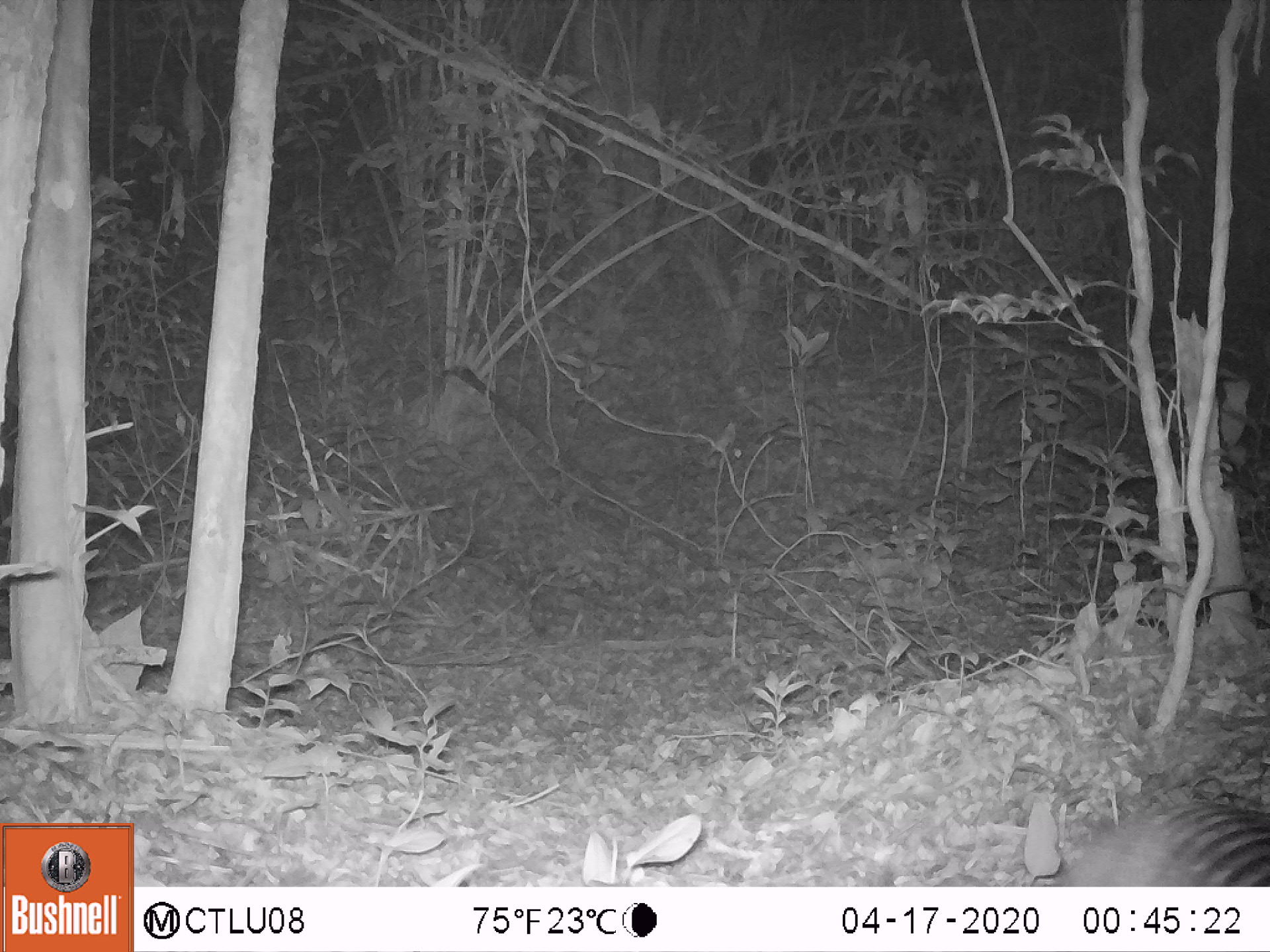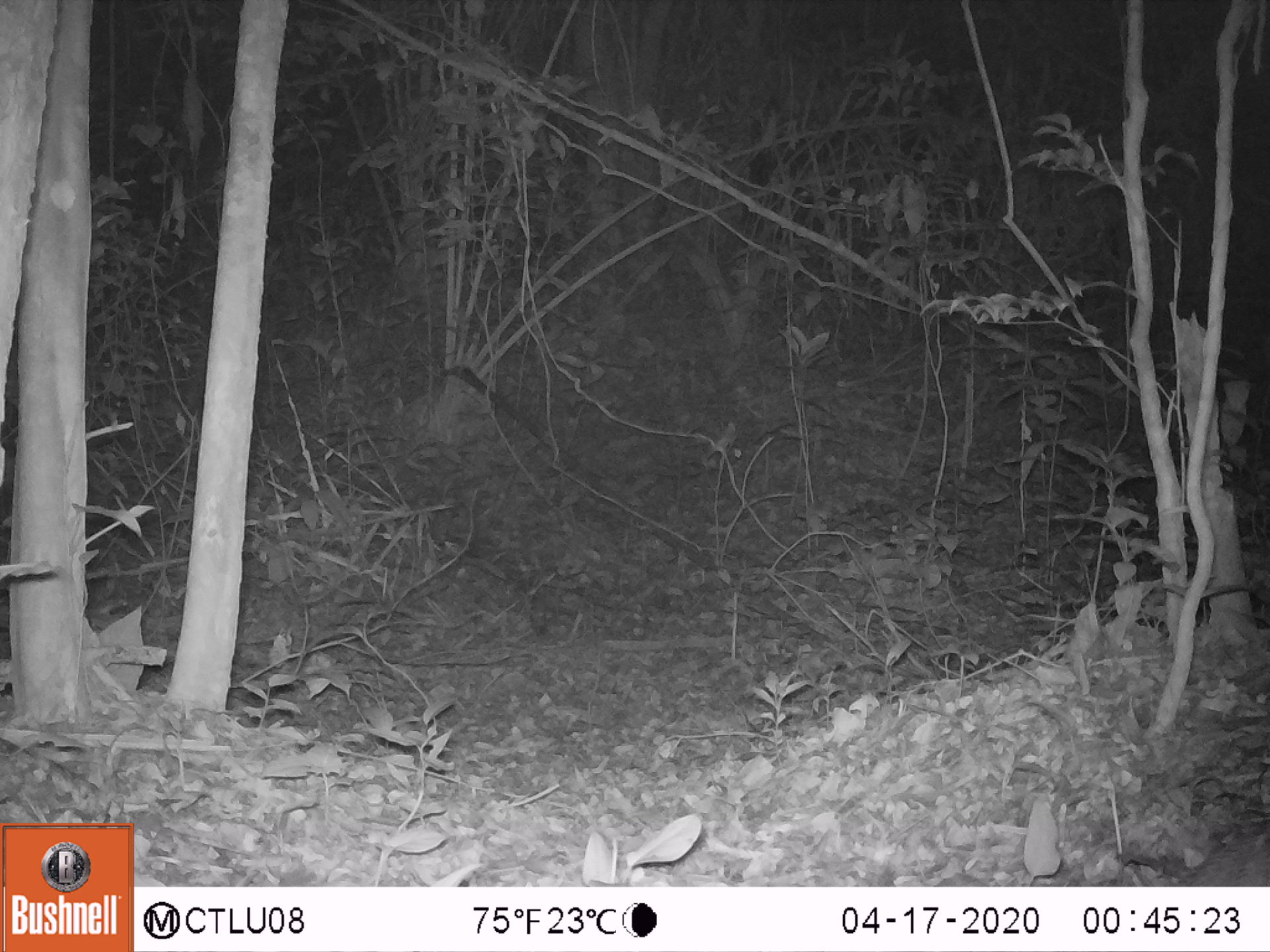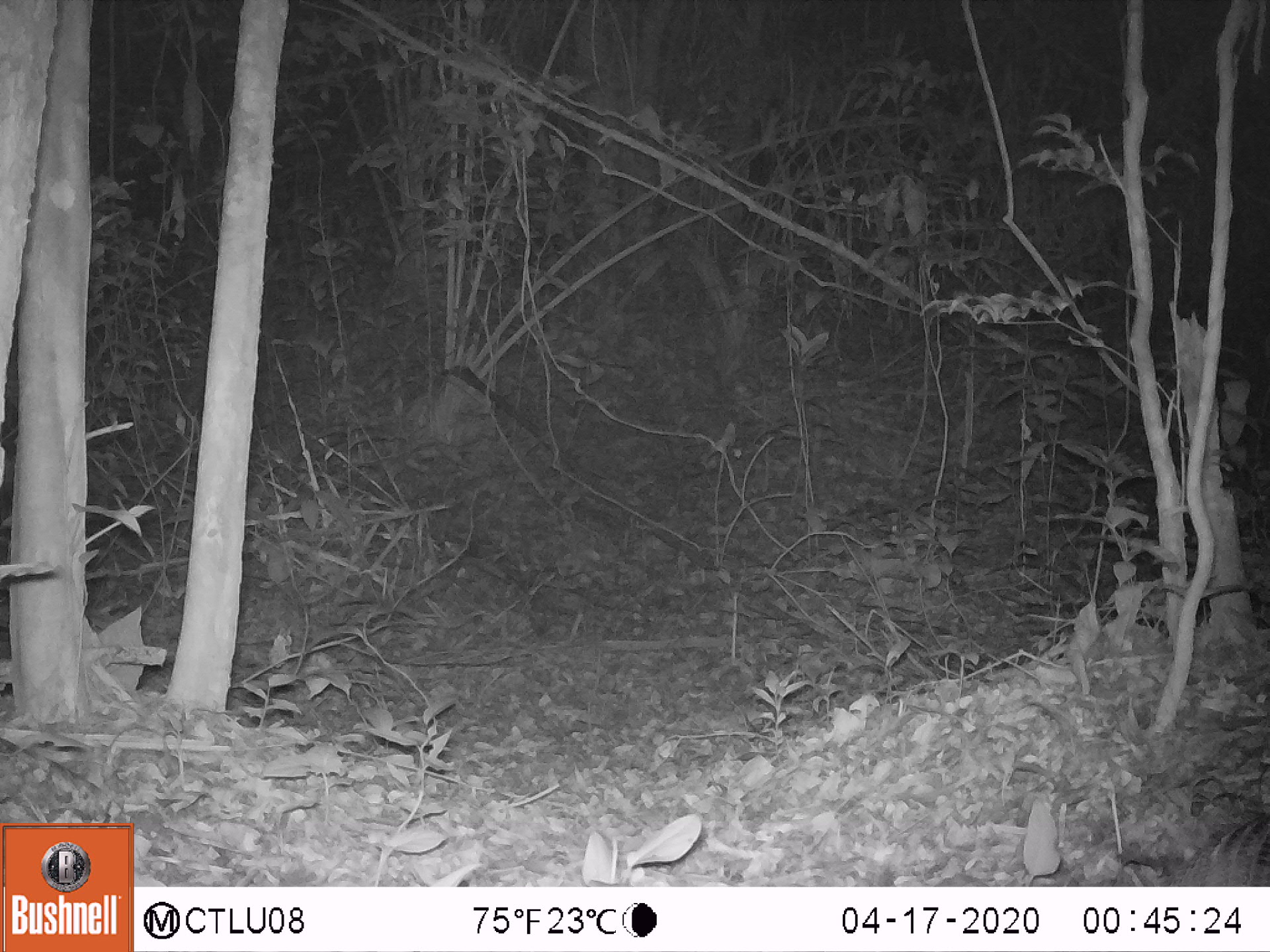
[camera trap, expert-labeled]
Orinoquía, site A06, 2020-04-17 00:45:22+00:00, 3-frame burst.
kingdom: Animalia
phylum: Chordata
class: Mammalia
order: Cingulata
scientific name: Cingulata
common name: armadillo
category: unknown armadillo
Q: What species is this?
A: Unknown armadillo (armadillo) (Cingulata).